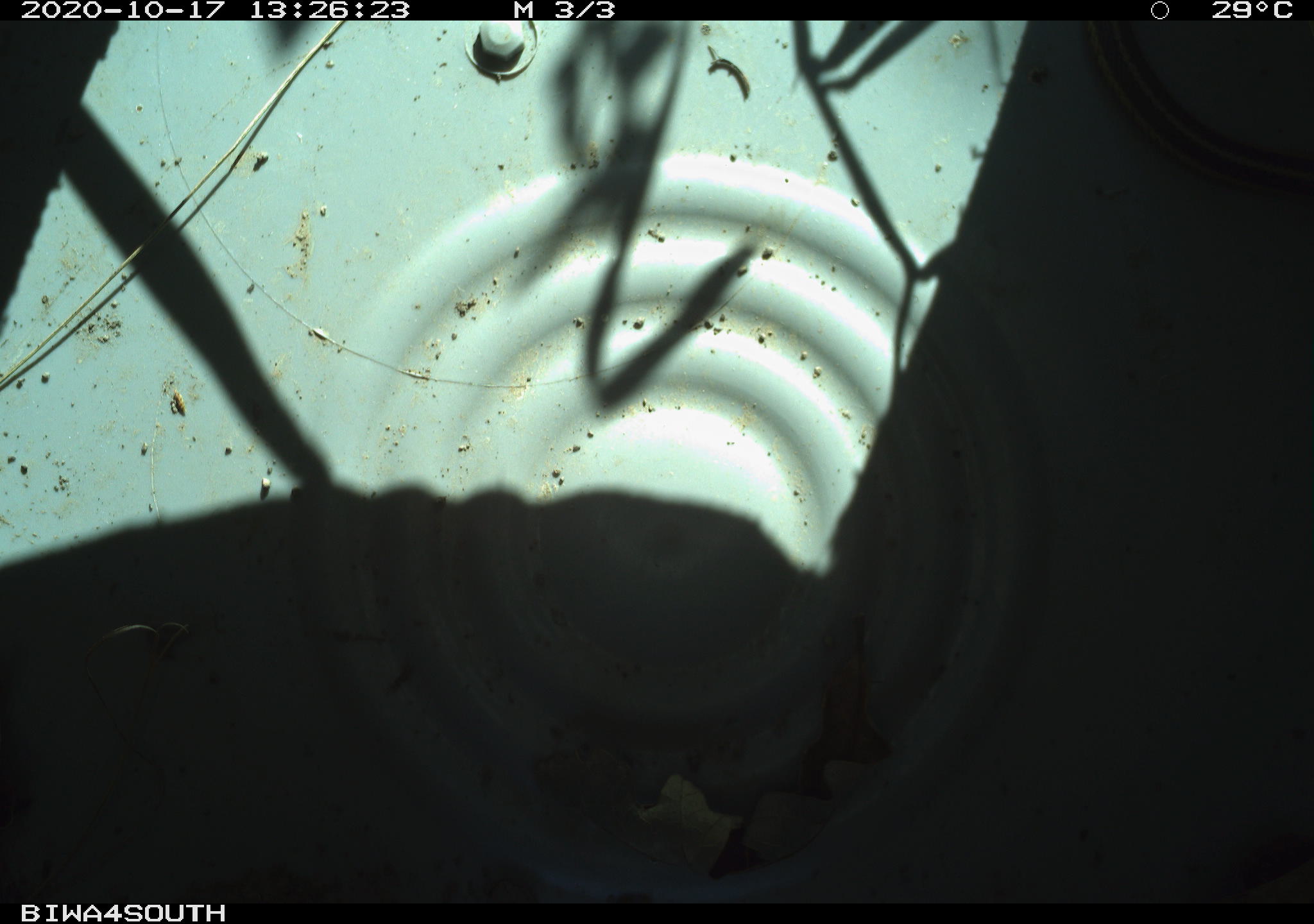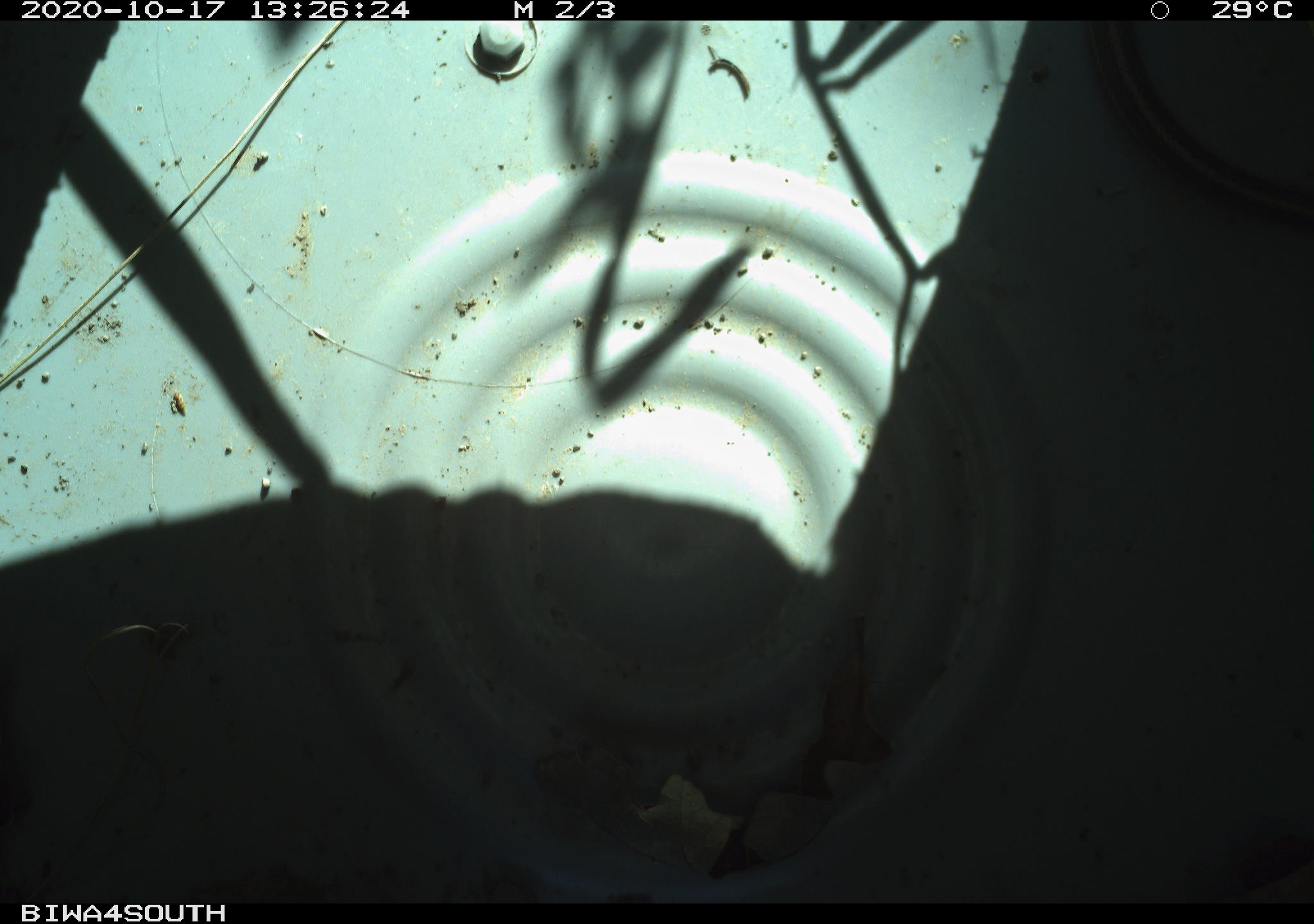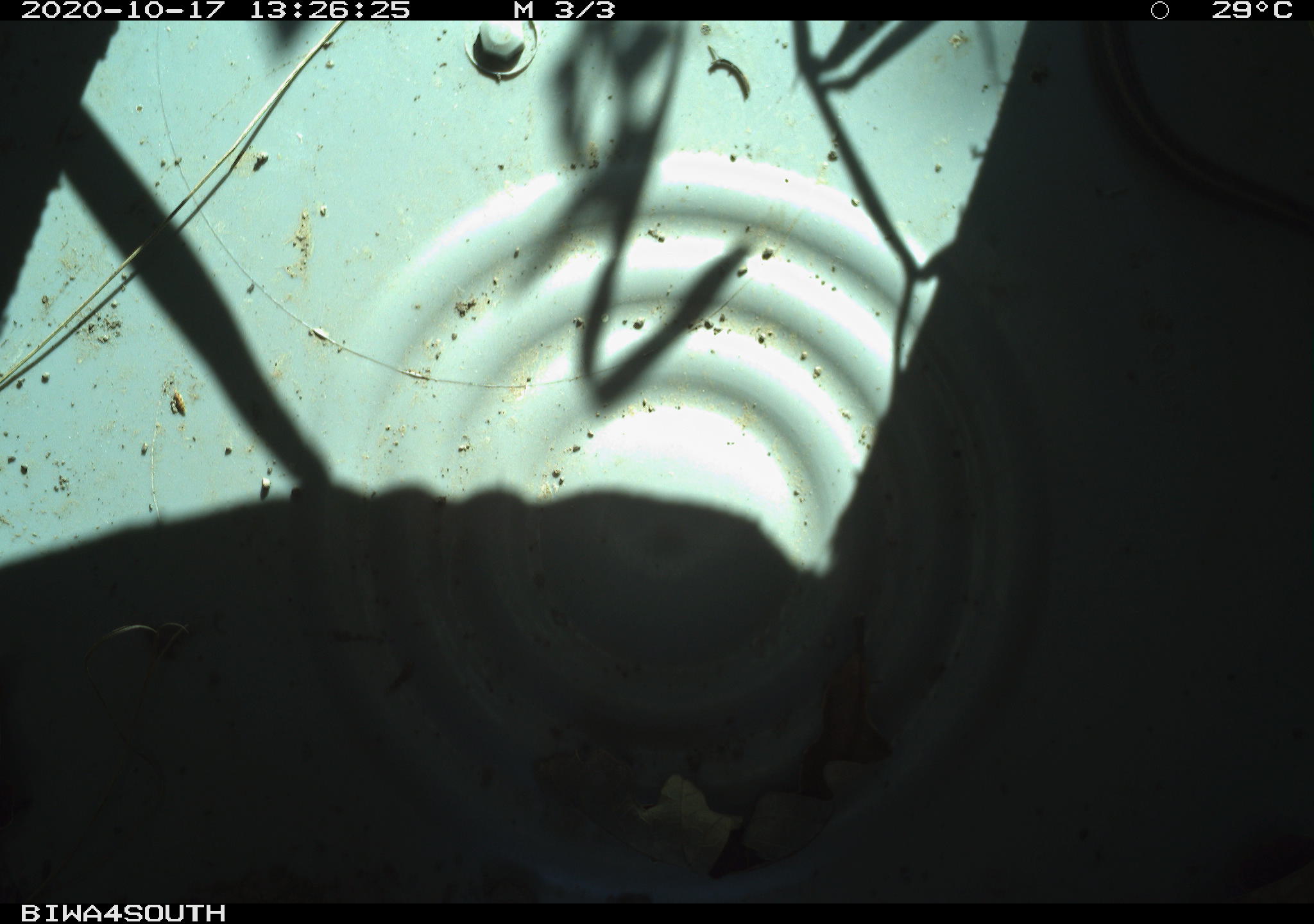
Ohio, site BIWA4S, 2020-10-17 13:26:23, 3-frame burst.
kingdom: Animalia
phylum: Chordata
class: Reptilia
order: Squamata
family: Colubridae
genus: Thamnophis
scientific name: Thamnophis sirtalis sirtalis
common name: eastern gartersnake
Eastern gartersnake (Thamnophis sirtalis sirtalis).